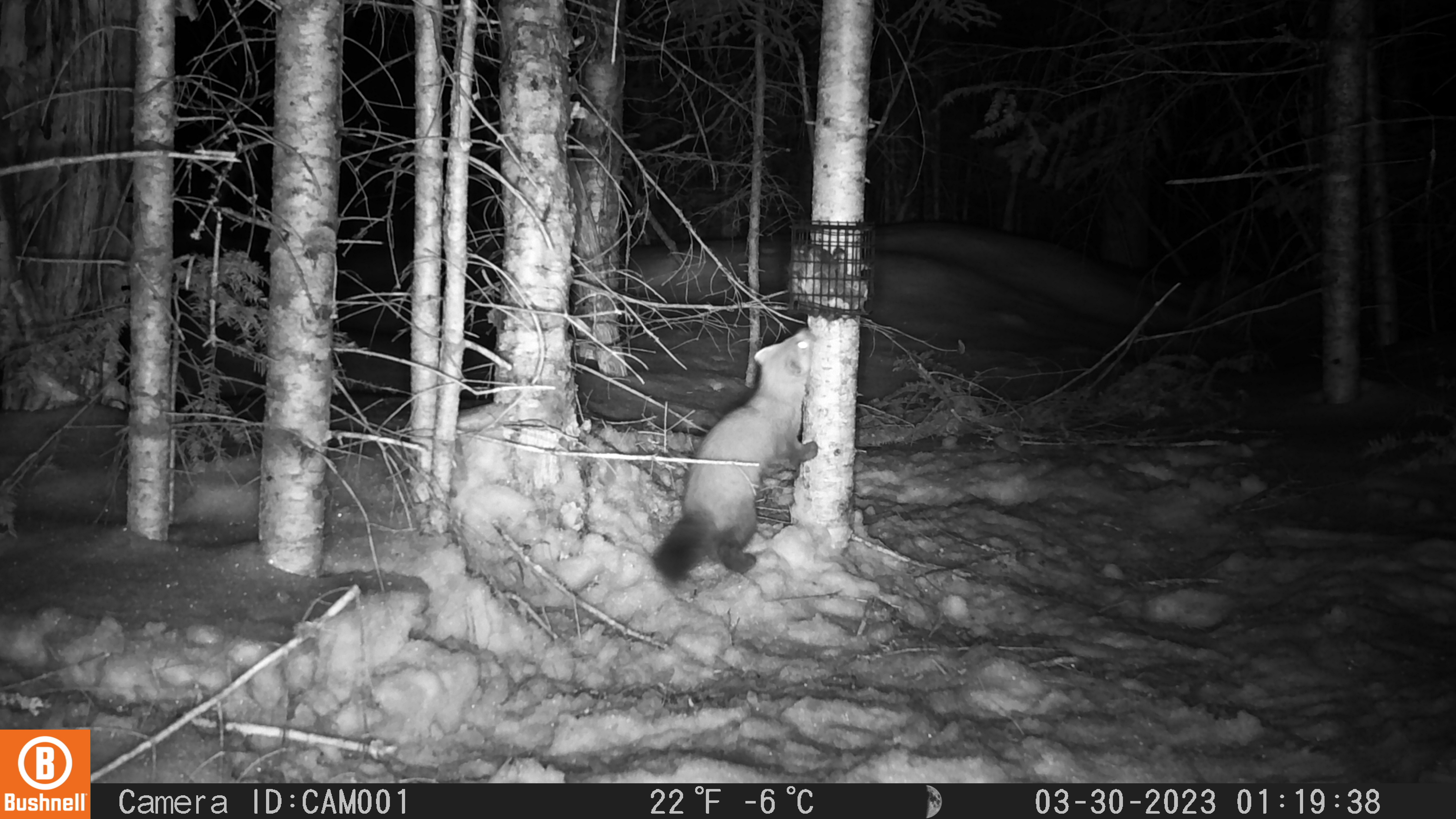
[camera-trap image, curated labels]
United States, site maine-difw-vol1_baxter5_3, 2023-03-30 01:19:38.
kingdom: Animalia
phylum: Chordata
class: Mammalia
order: Carnivora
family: Mustelidae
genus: Martes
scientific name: Martes americana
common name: american marten